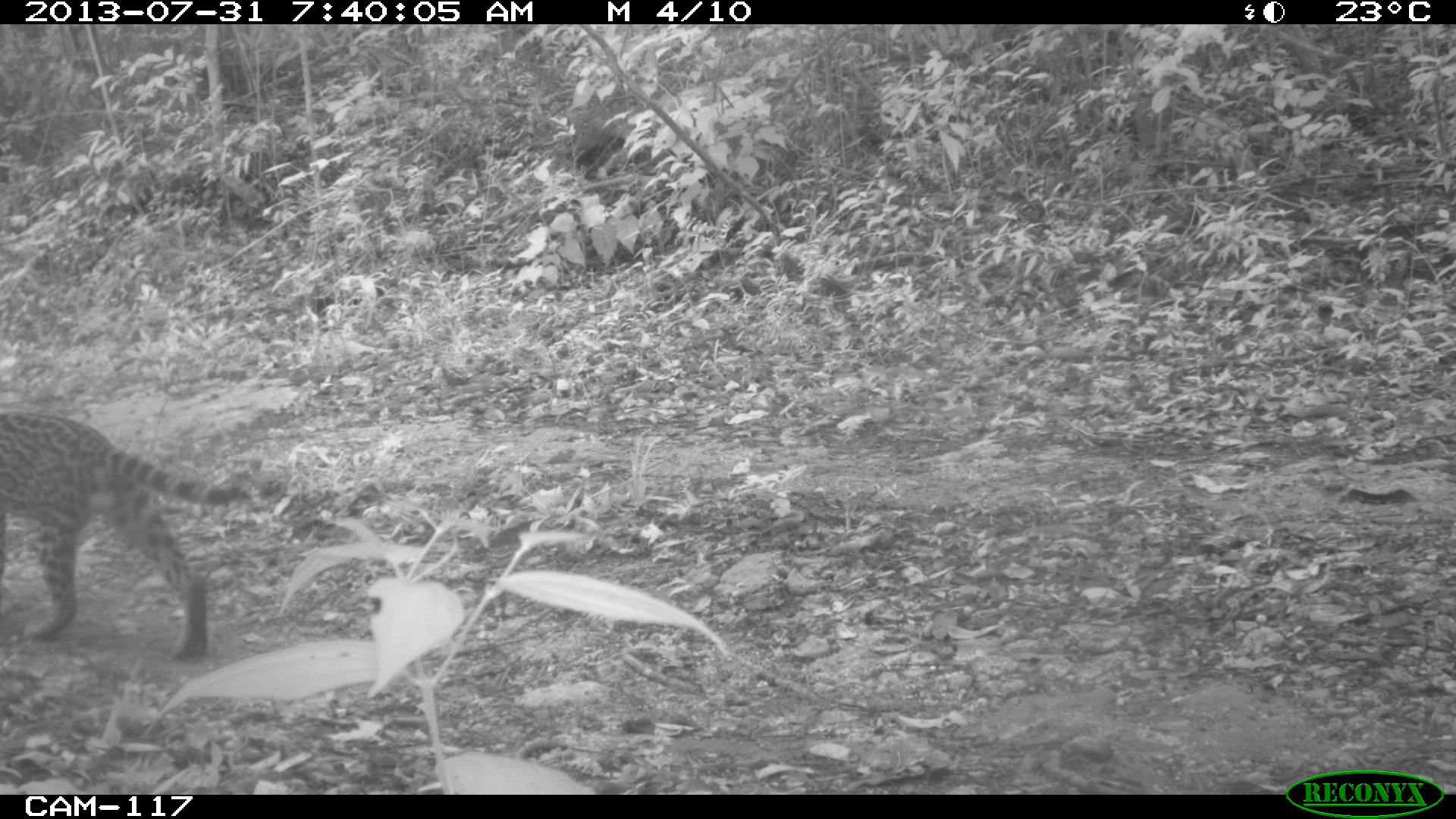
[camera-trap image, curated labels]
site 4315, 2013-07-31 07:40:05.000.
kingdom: Animalia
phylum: Chordata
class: Mammalia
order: Carnivora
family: Felidae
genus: Leopardus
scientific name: Leopardus pardalis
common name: ocelot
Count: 1.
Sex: male.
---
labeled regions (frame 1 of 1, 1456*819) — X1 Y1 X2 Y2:
leopardus pardalis: 0 404 248 660